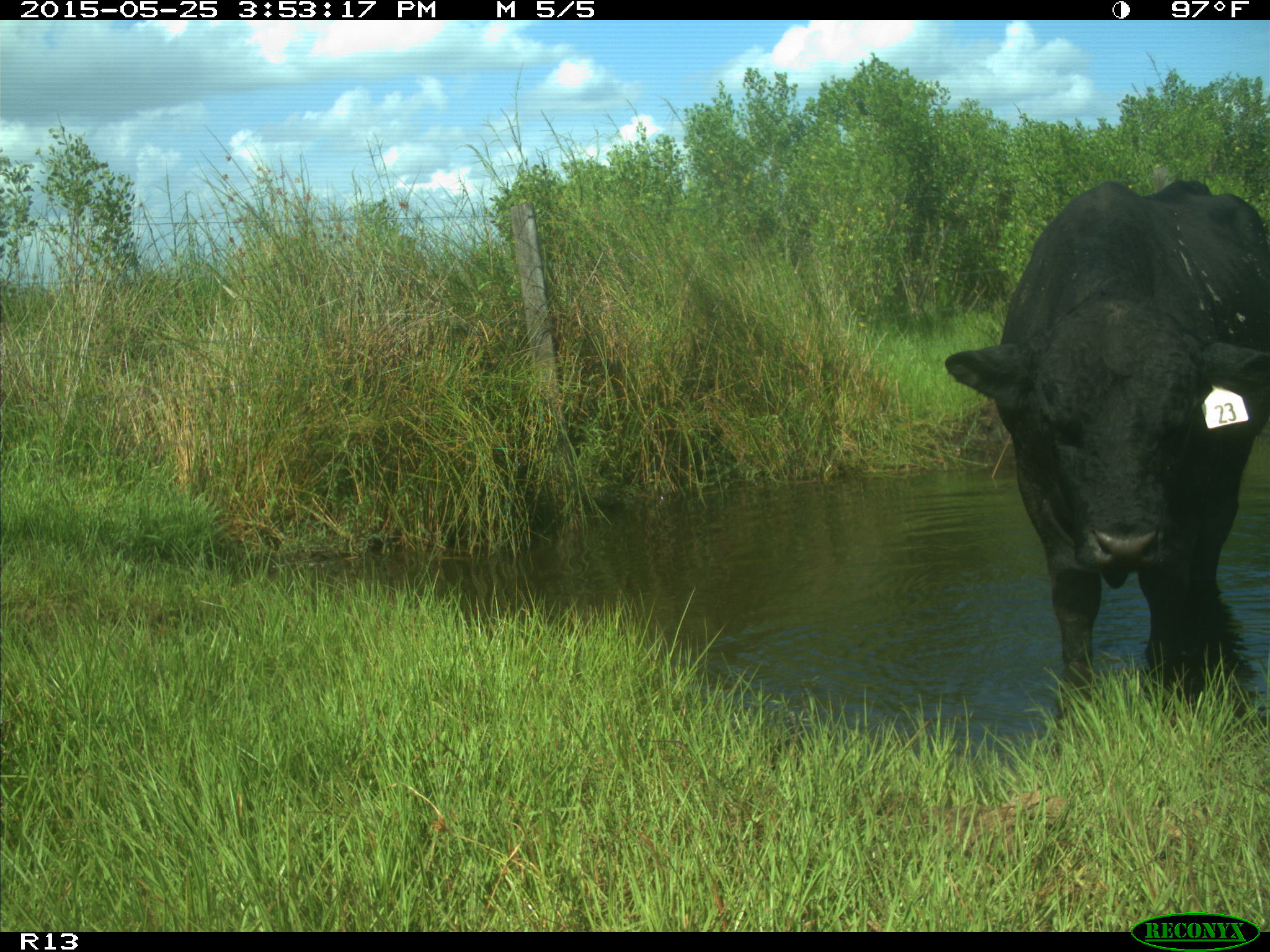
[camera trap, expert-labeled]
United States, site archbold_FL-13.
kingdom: Animalia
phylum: Chordata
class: Mammalia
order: Artiodactyla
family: Bovidae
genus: Bos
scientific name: Bos taurus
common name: domestic cow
Bos taurus (domestic cow).